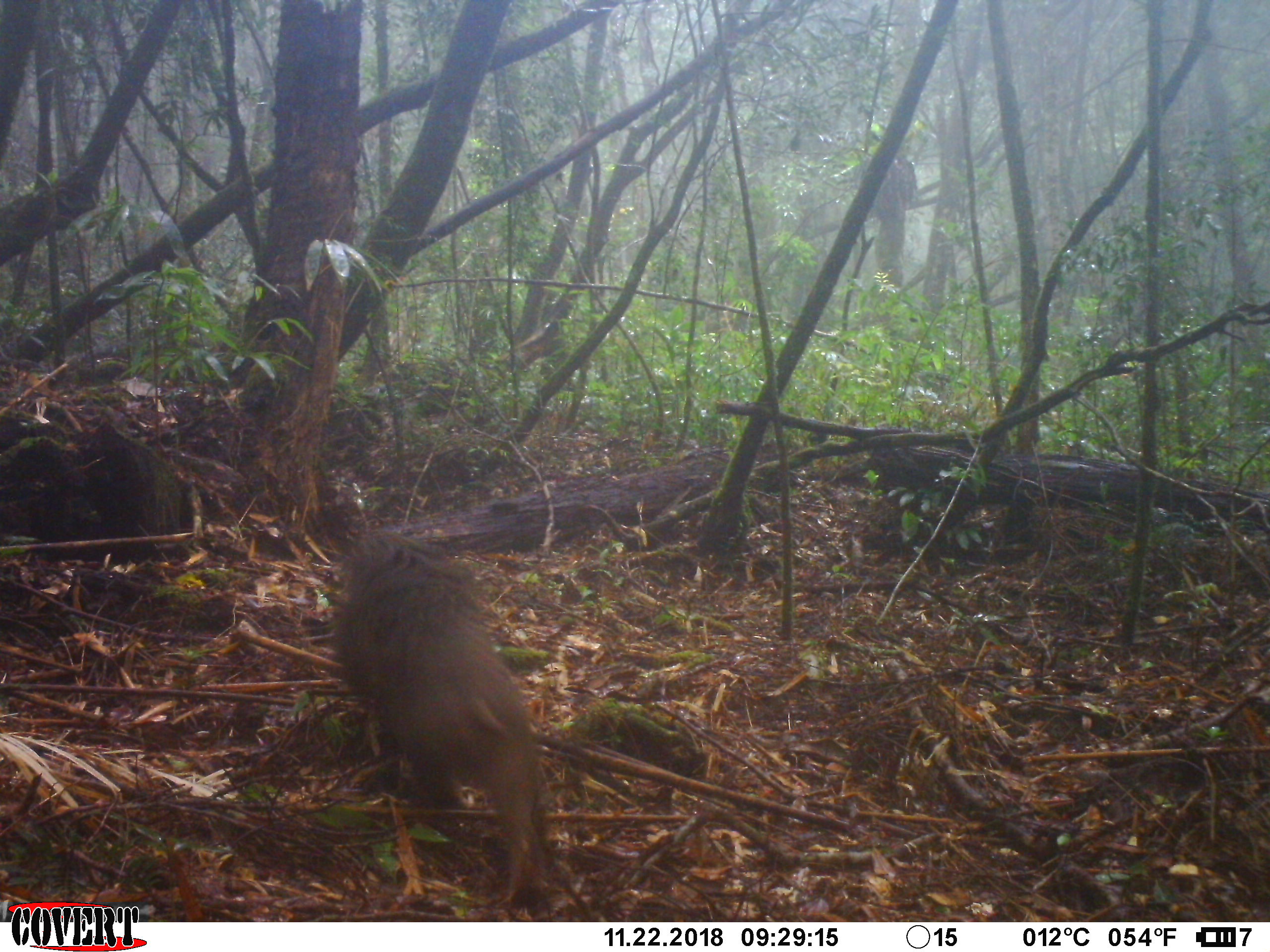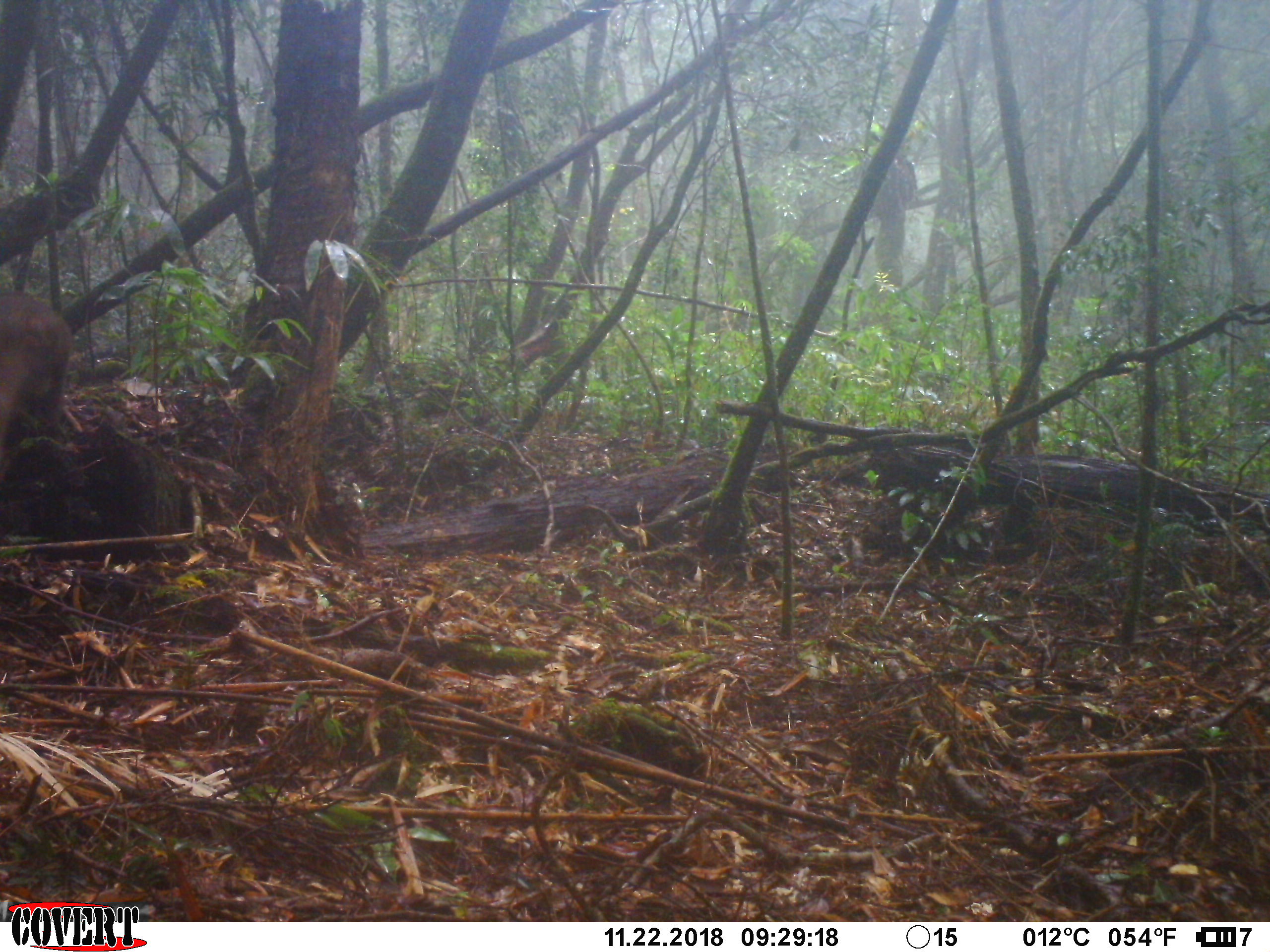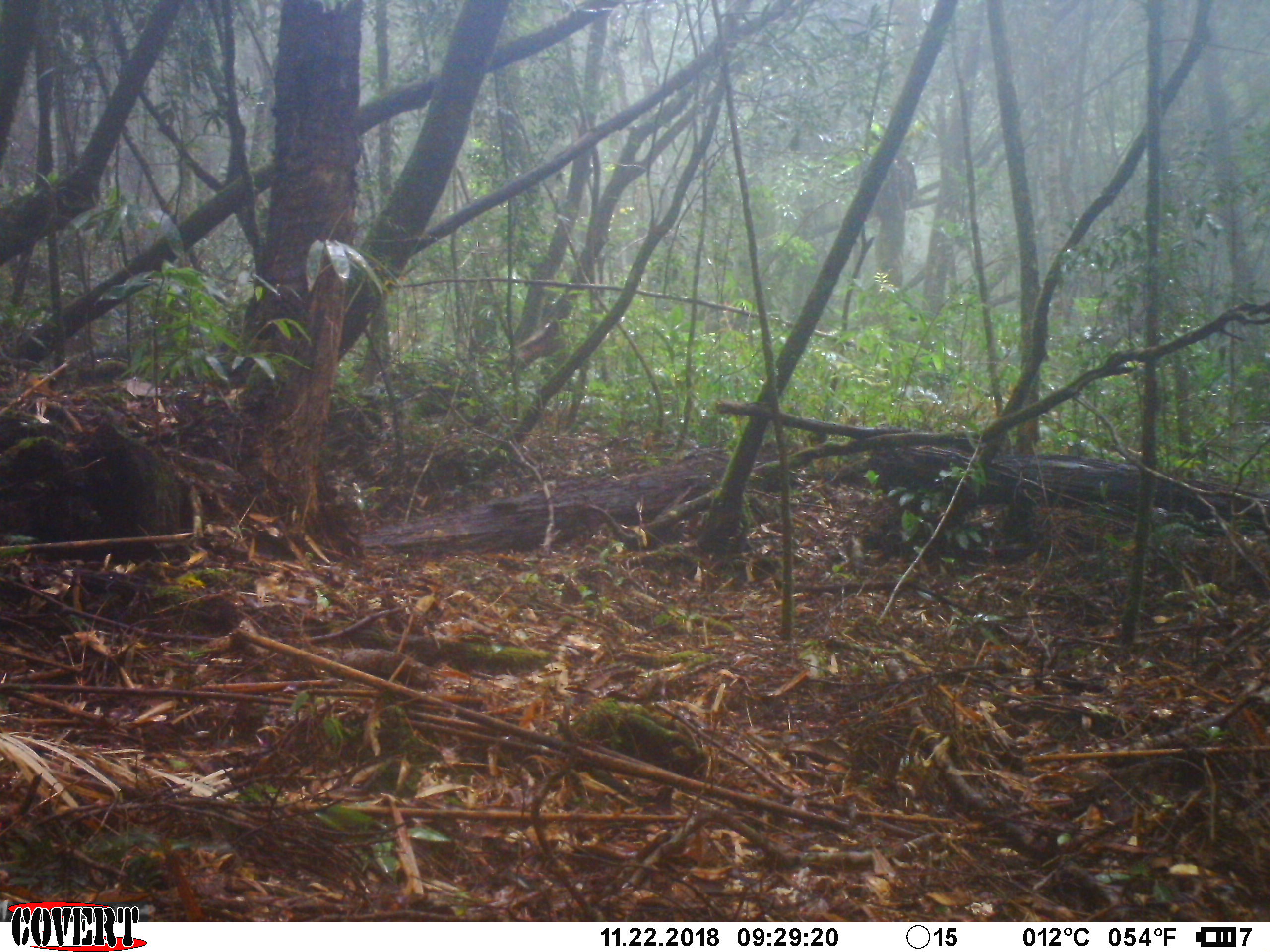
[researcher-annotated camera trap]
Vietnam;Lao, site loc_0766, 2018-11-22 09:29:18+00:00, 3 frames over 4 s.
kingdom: Animalia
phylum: Chordata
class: Mammalia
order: Primates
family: Cercopithecidae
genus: Macaca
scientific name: Macaca arctoides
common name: stump-tailed macaque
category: stump tailed macaque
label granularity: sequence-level